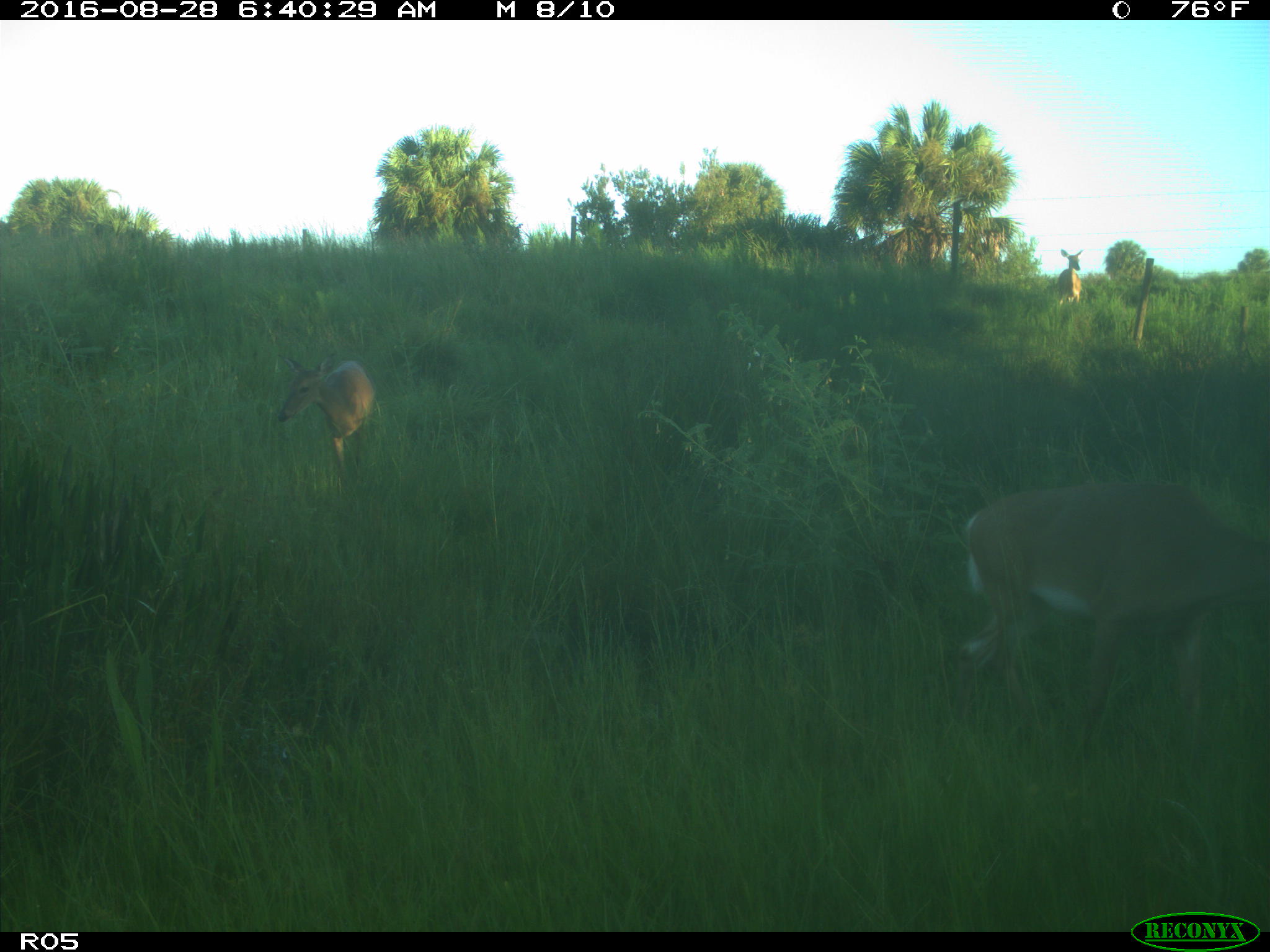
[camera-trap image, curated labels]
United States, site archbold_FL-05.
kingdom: Animalia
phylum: Chordata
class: Mammalia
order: Artiodactyla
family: Cervidae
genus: Odocoileus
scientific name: Odocoileus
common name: deer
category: unidentified deer